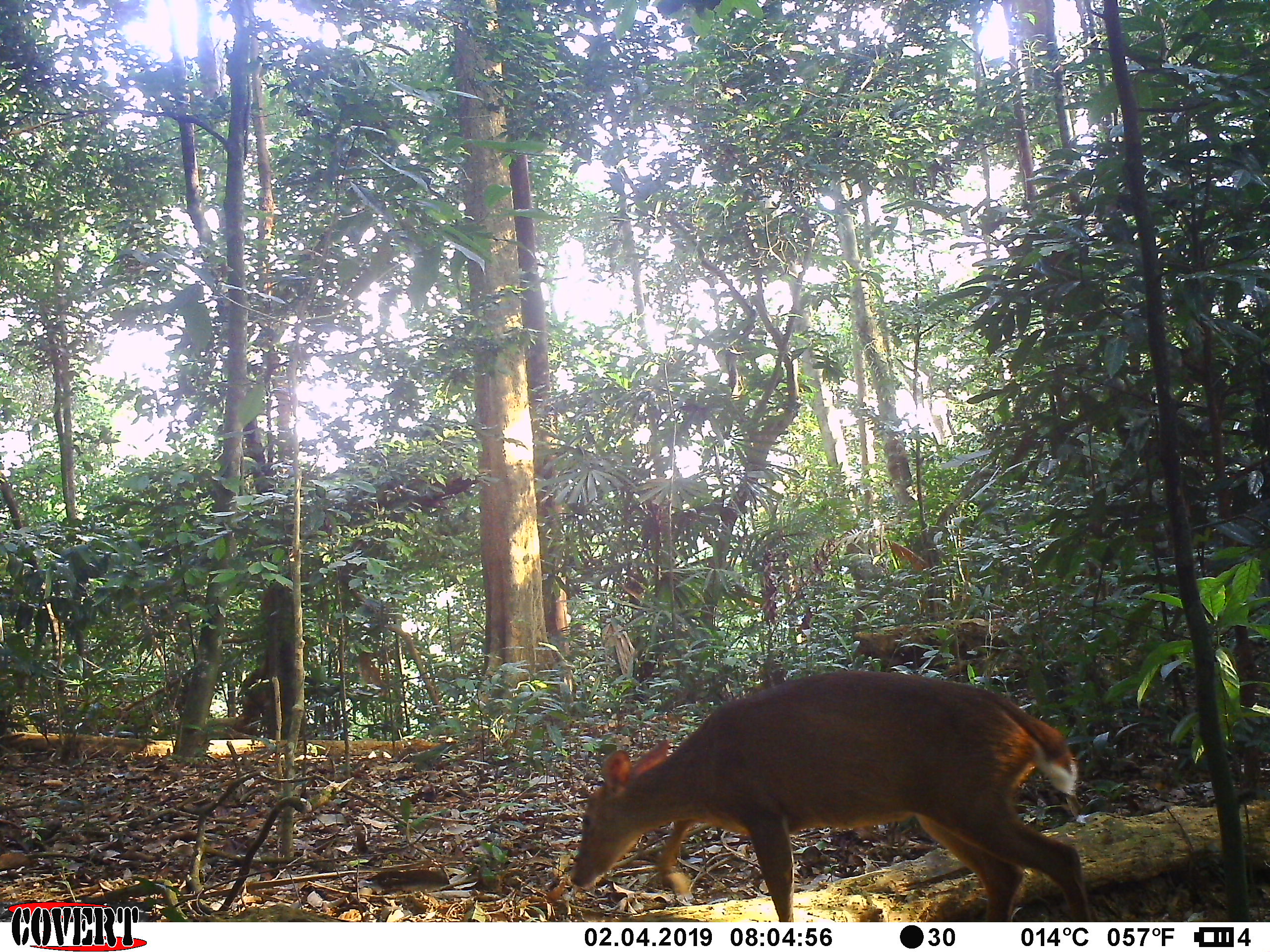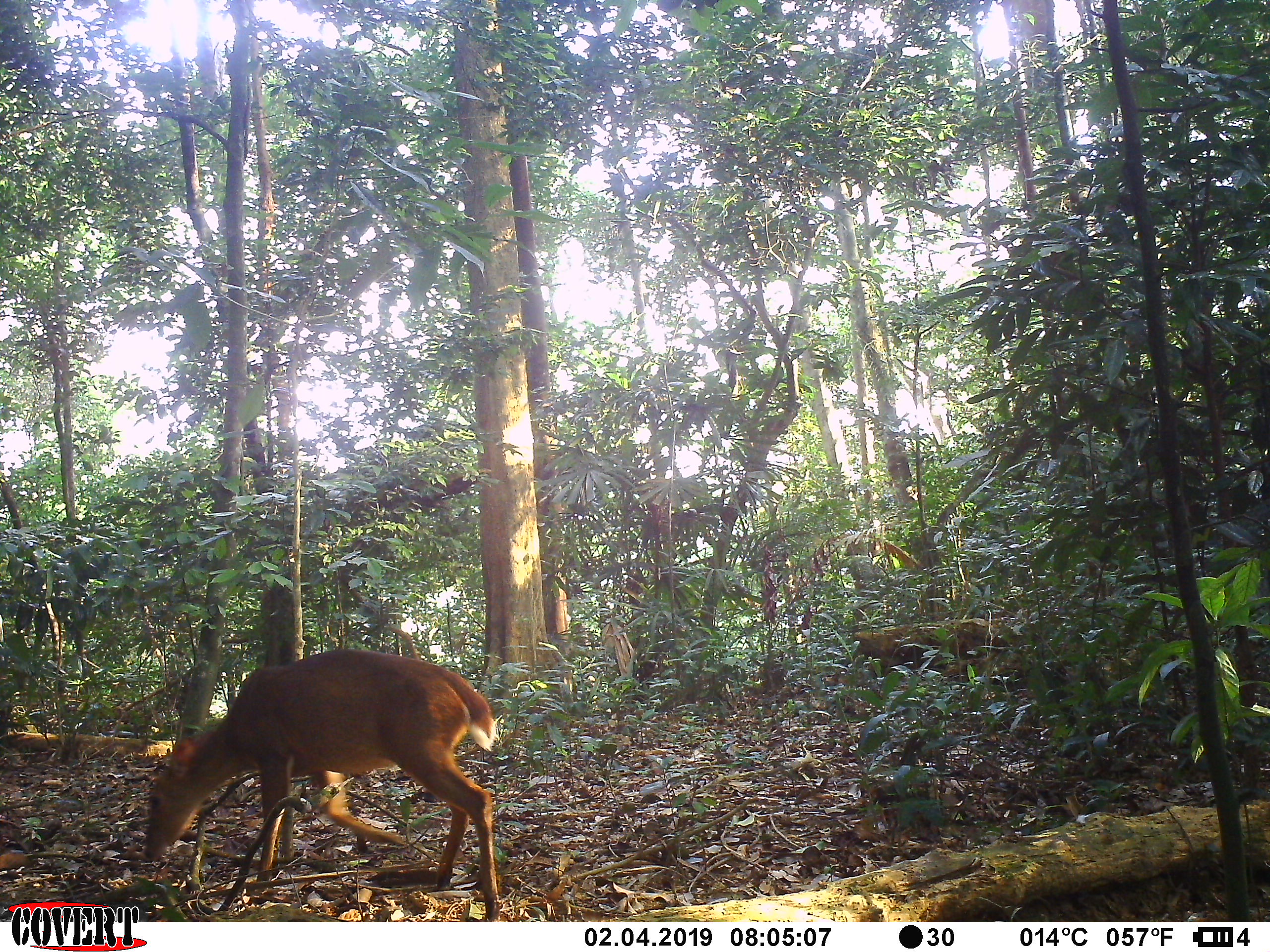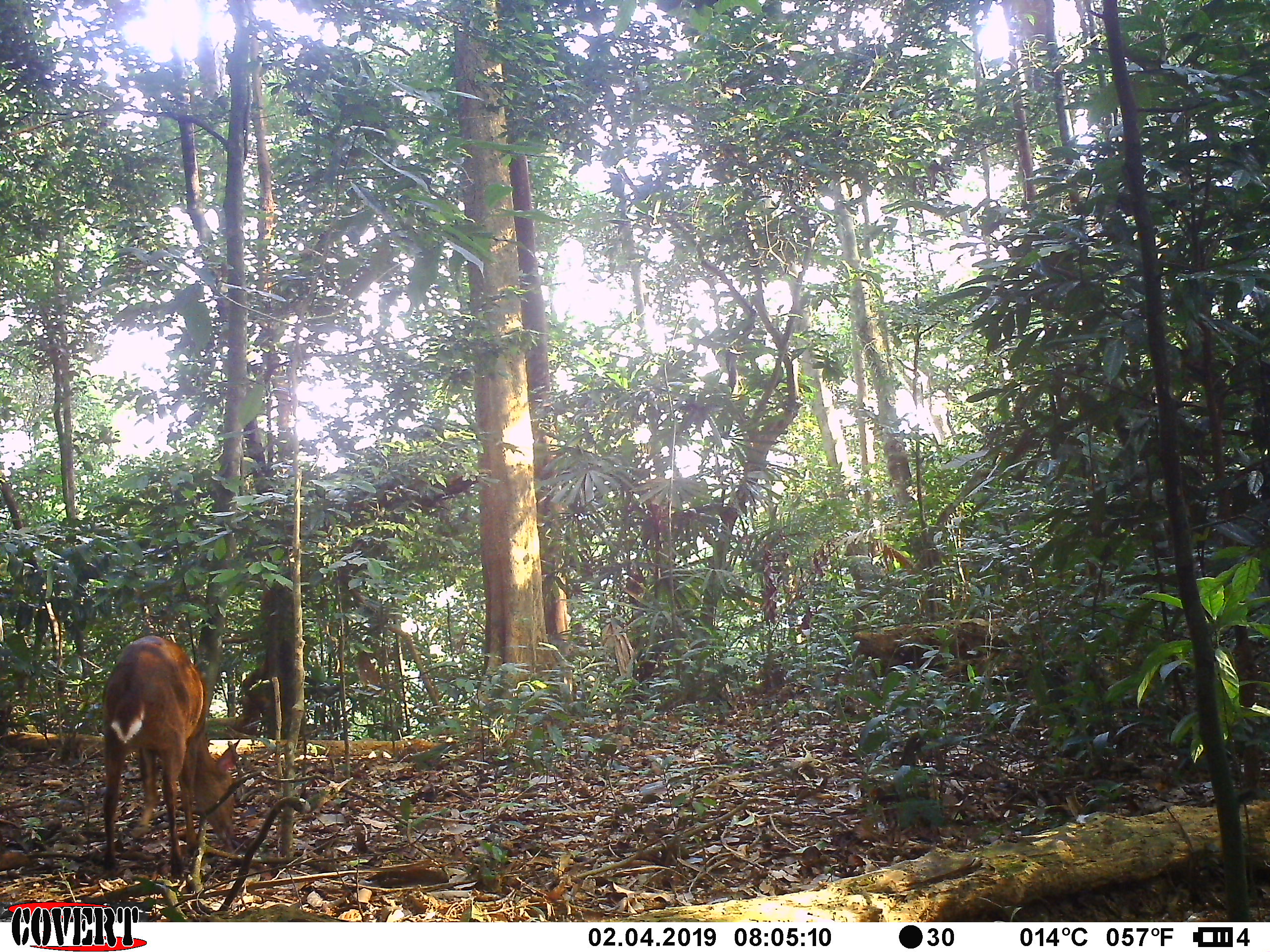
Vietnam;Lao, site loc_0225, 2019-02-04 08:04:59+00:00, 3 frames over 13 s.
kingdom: Animalia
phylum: Chordata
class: Mammalia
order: Artiodactyla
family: Cervidae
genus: Muntiacus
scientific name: Muntiacus vuquangensis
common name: large-antlered muntjac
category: large antlered muntjac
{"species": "large antlered muntjac (large-antlered muntjac) (Muntiacus vuquangensis)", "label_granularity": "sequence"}